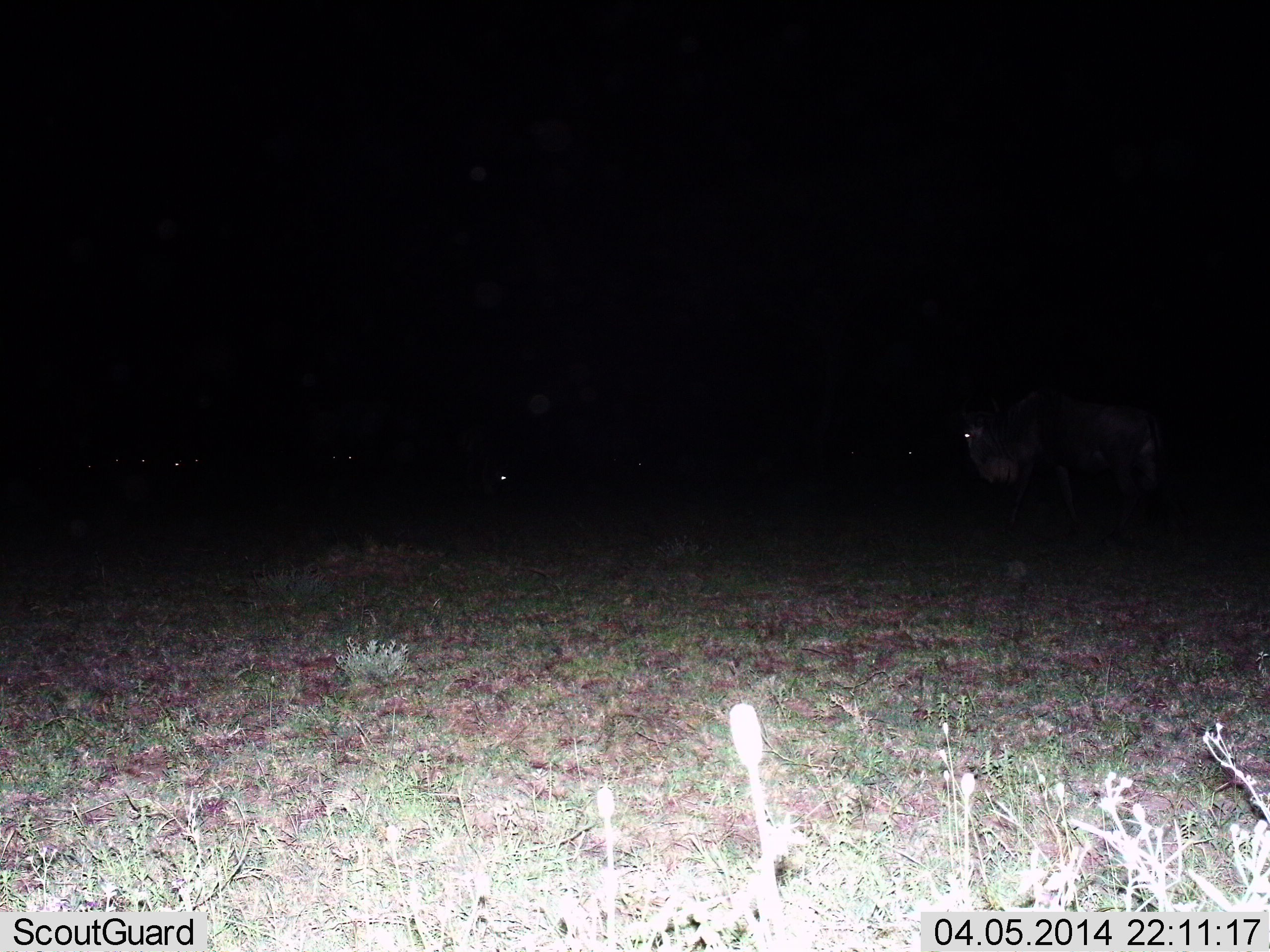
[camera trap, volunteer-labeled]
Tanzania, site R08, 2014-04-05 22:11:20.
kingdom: Animalia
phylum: Chordata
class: Mammalia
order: Artiodactyla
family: Bovidae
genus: Connochaetes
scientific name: Connochaetes taurinus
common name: blue wildebeest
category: wildebeest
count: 4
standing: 40%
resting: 10%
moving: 60%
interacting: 0%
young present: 0%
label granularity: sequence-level